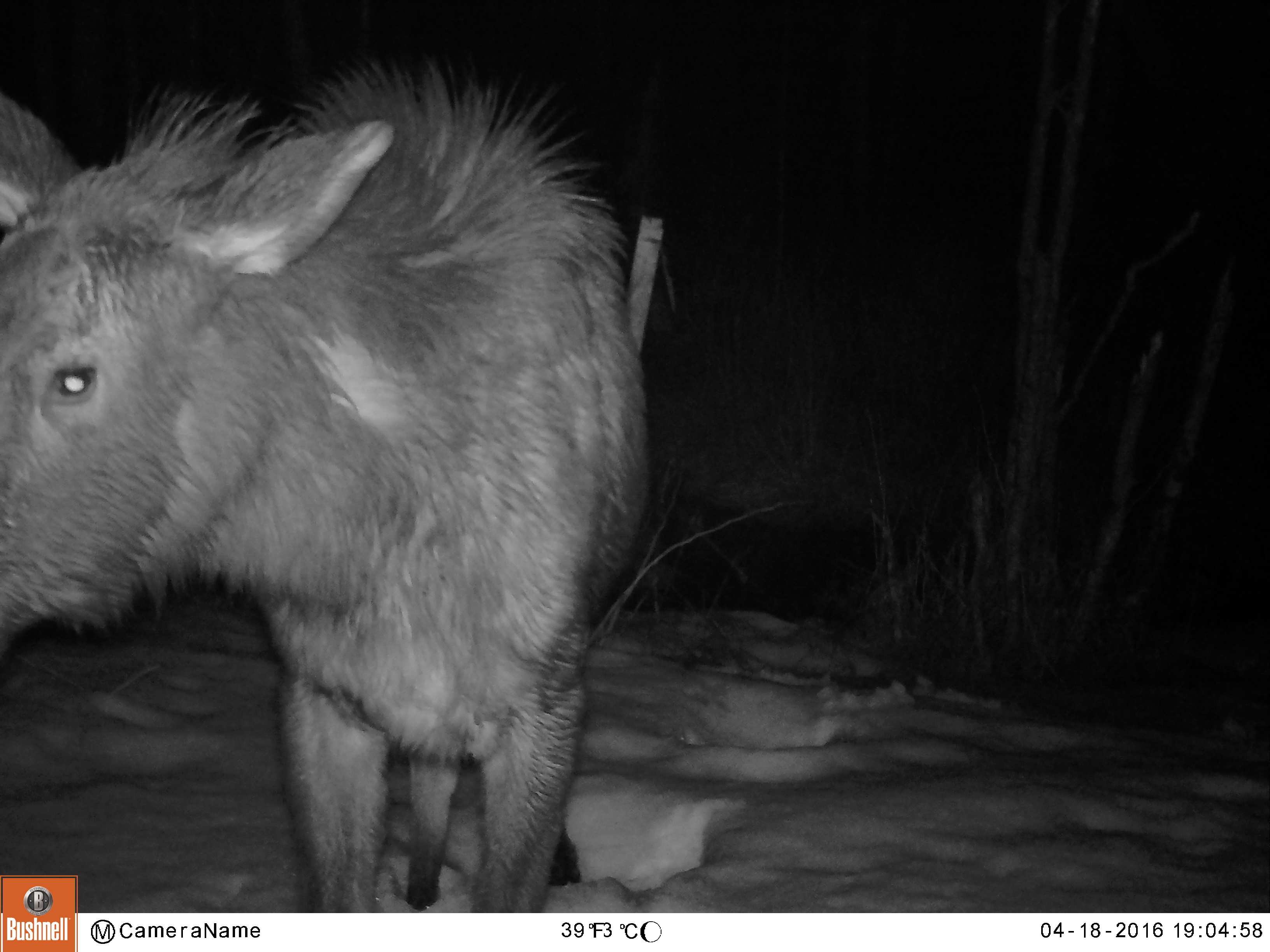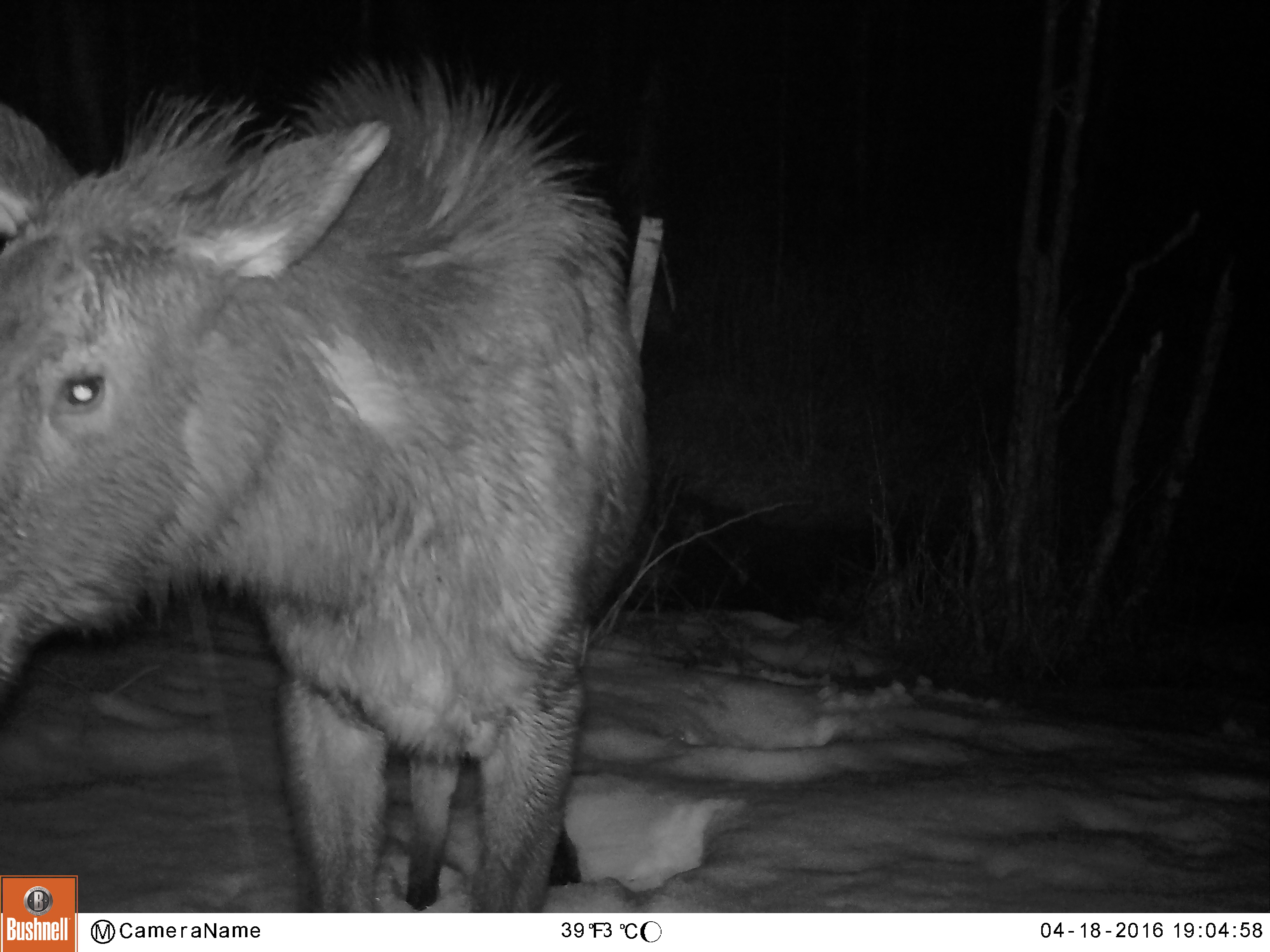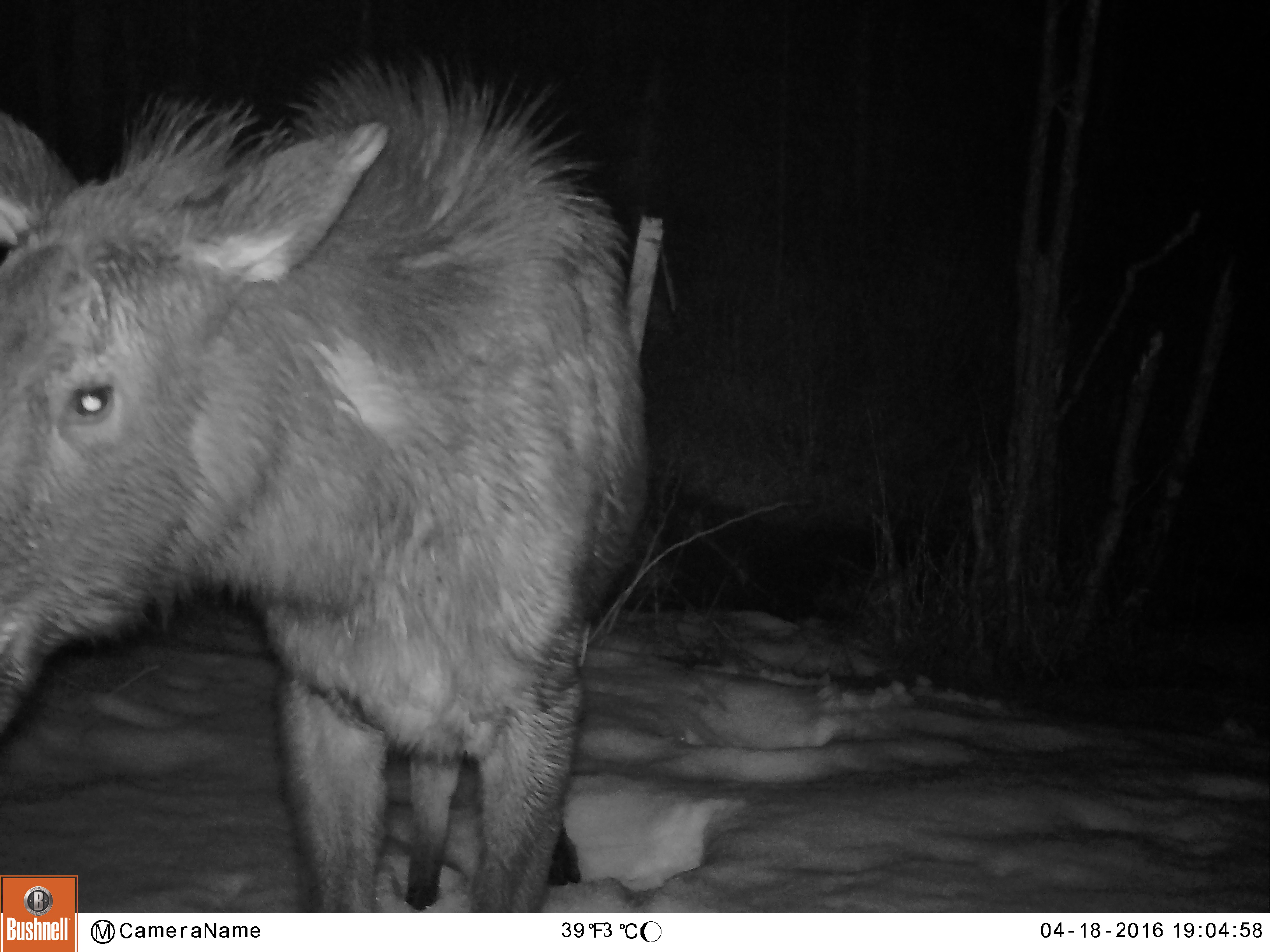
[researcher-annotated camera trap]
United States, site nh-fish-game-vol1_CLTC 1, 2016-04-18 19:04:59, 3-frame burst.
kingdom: Animalia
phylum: Chordata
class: Mammalia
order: Artiodactyla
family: Cervidae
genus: Alces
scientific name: Alces alces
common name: moose